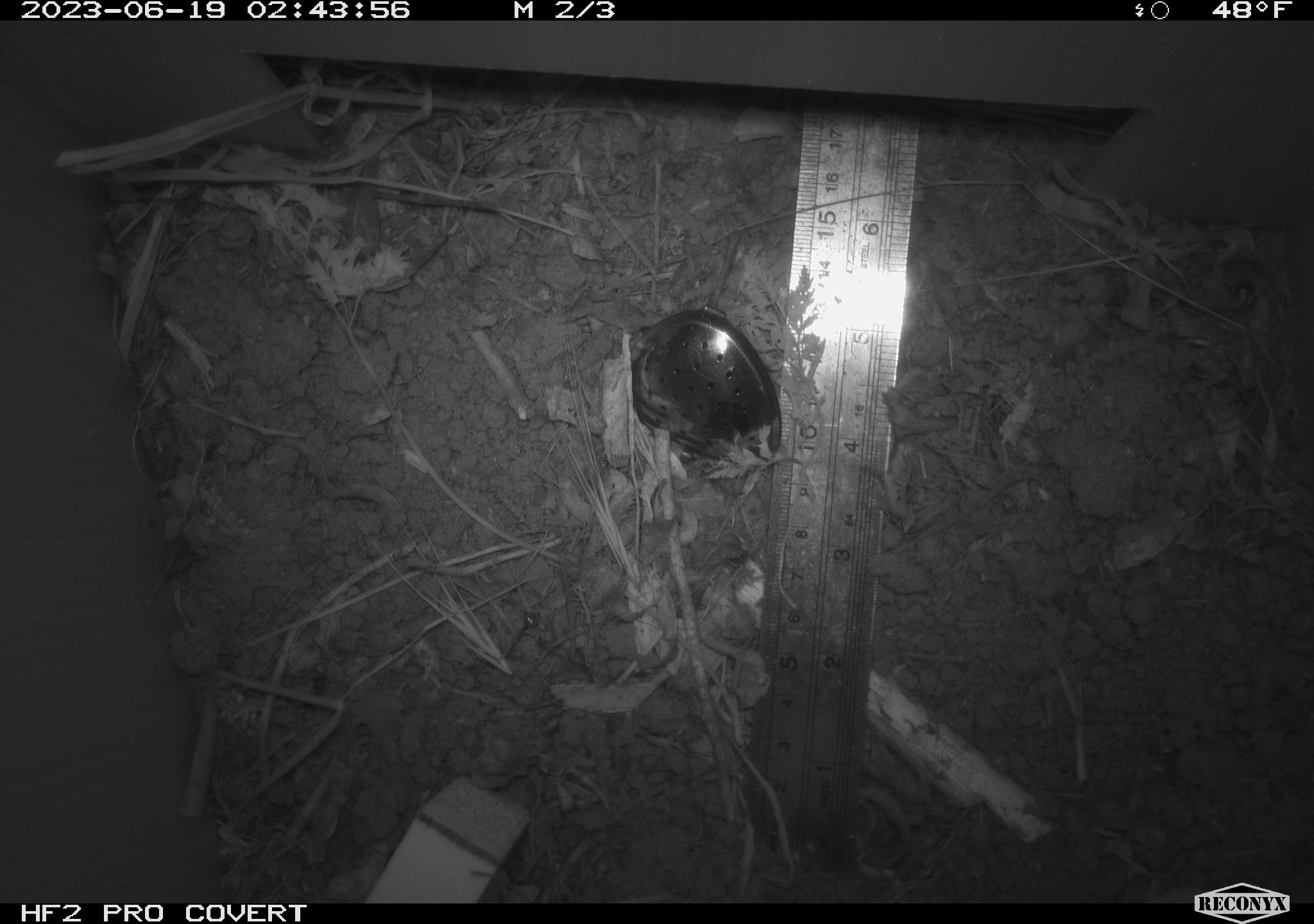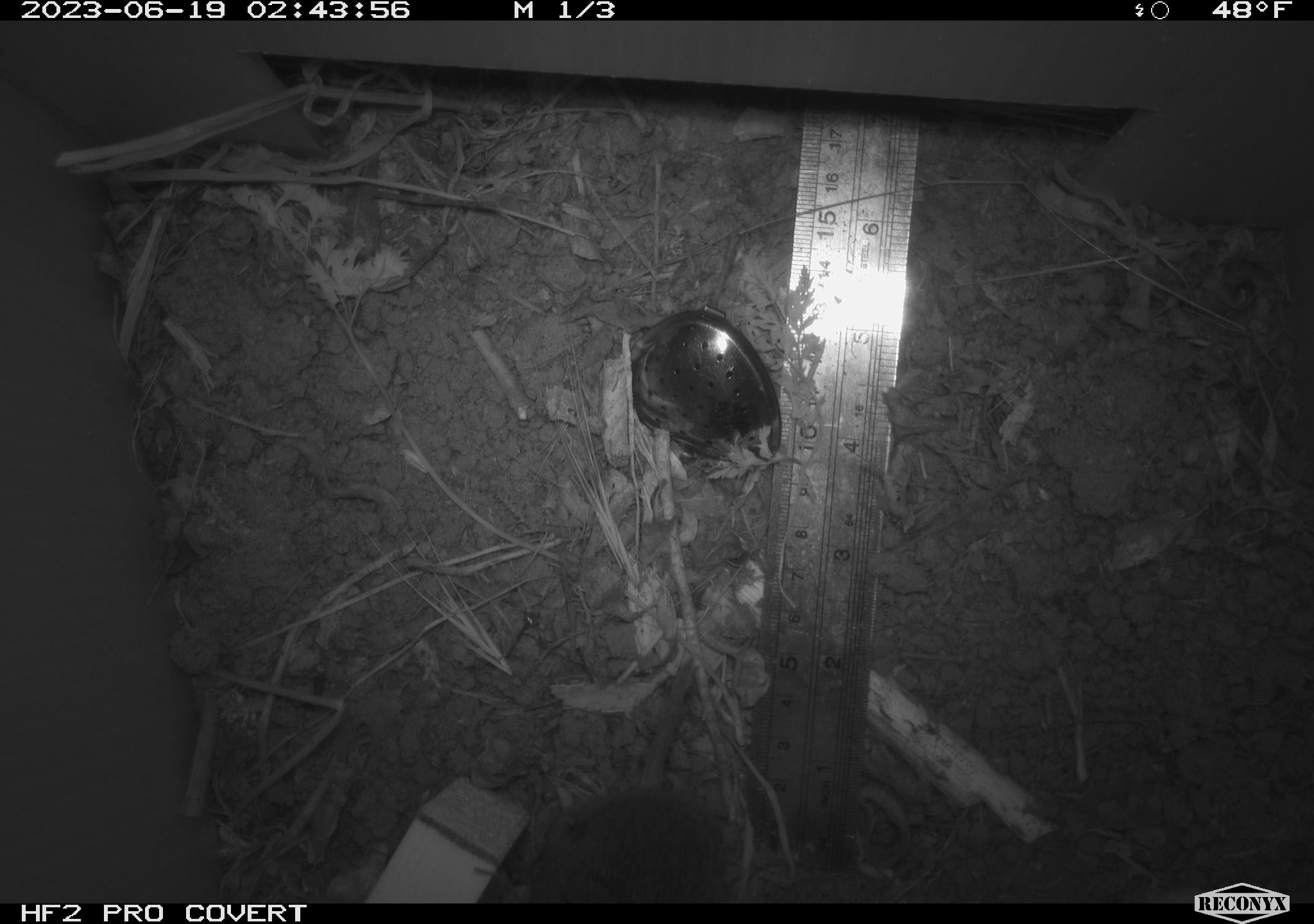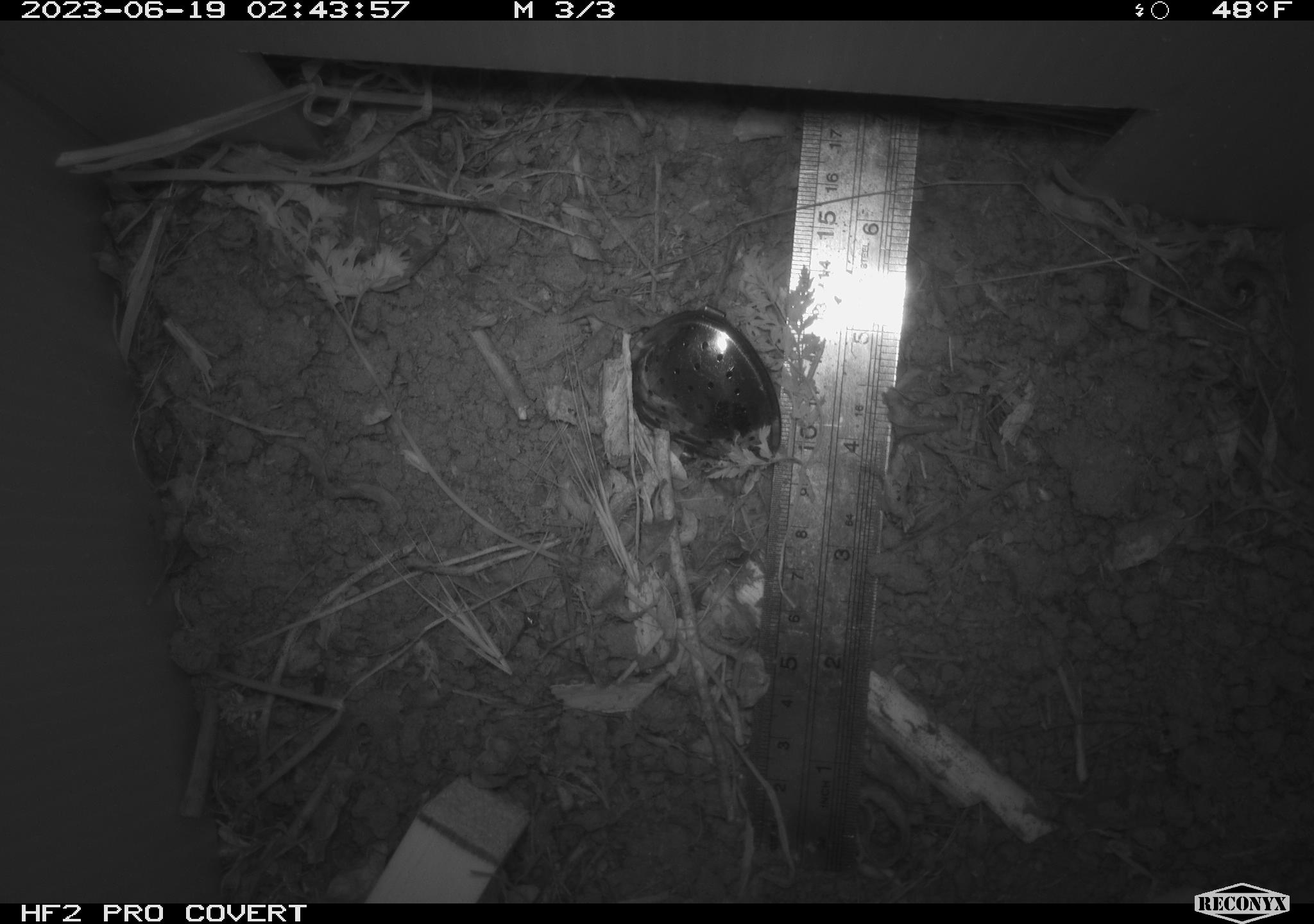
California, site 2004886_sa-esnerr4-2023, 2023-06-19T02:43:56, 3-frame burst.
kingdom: Animalia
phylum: Chordata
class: Mammalia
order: Rodentia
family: Cricetidae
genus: Microtus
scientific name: Microtus californicus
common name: california vole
California vole (Microtus californicus).